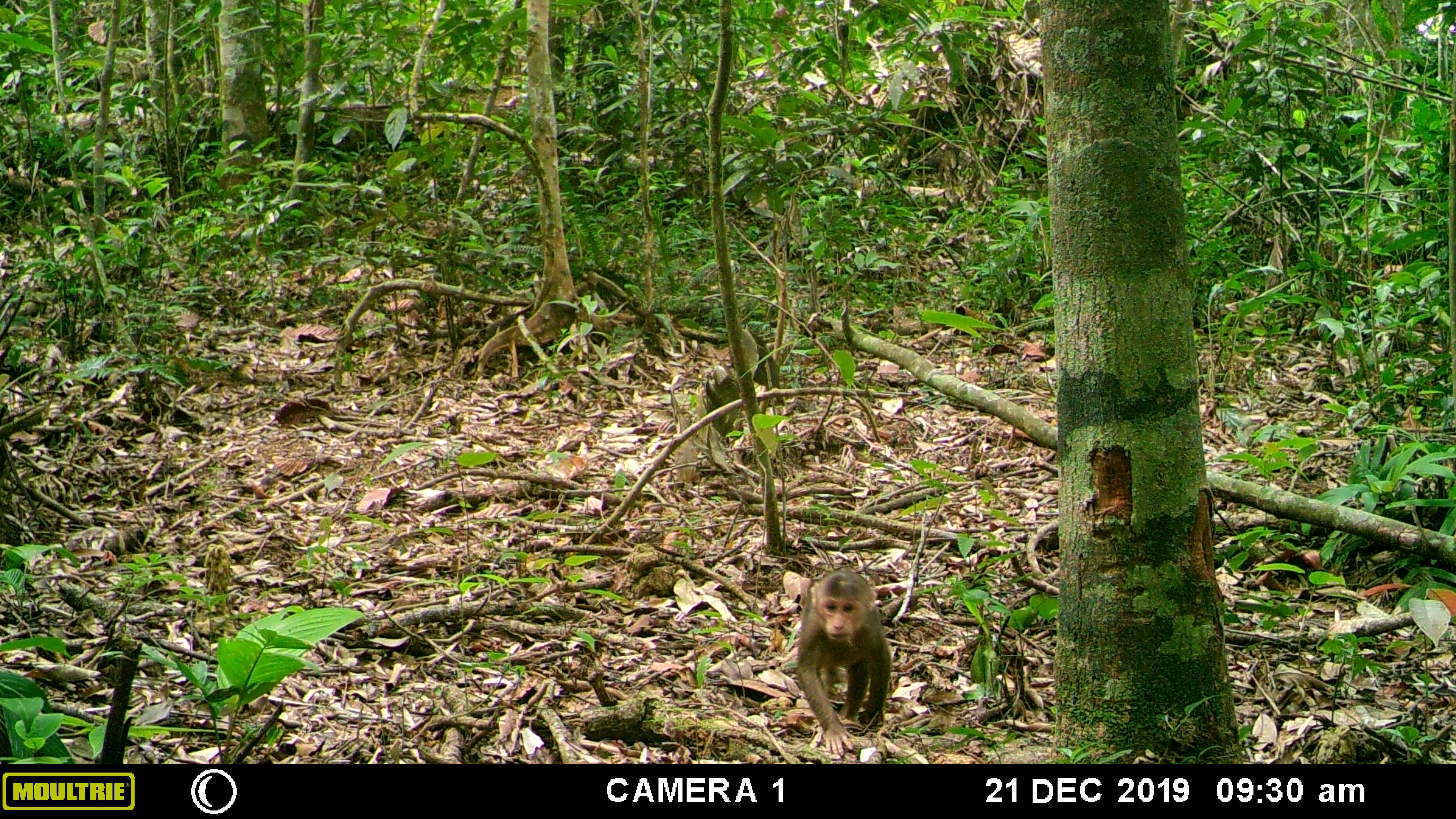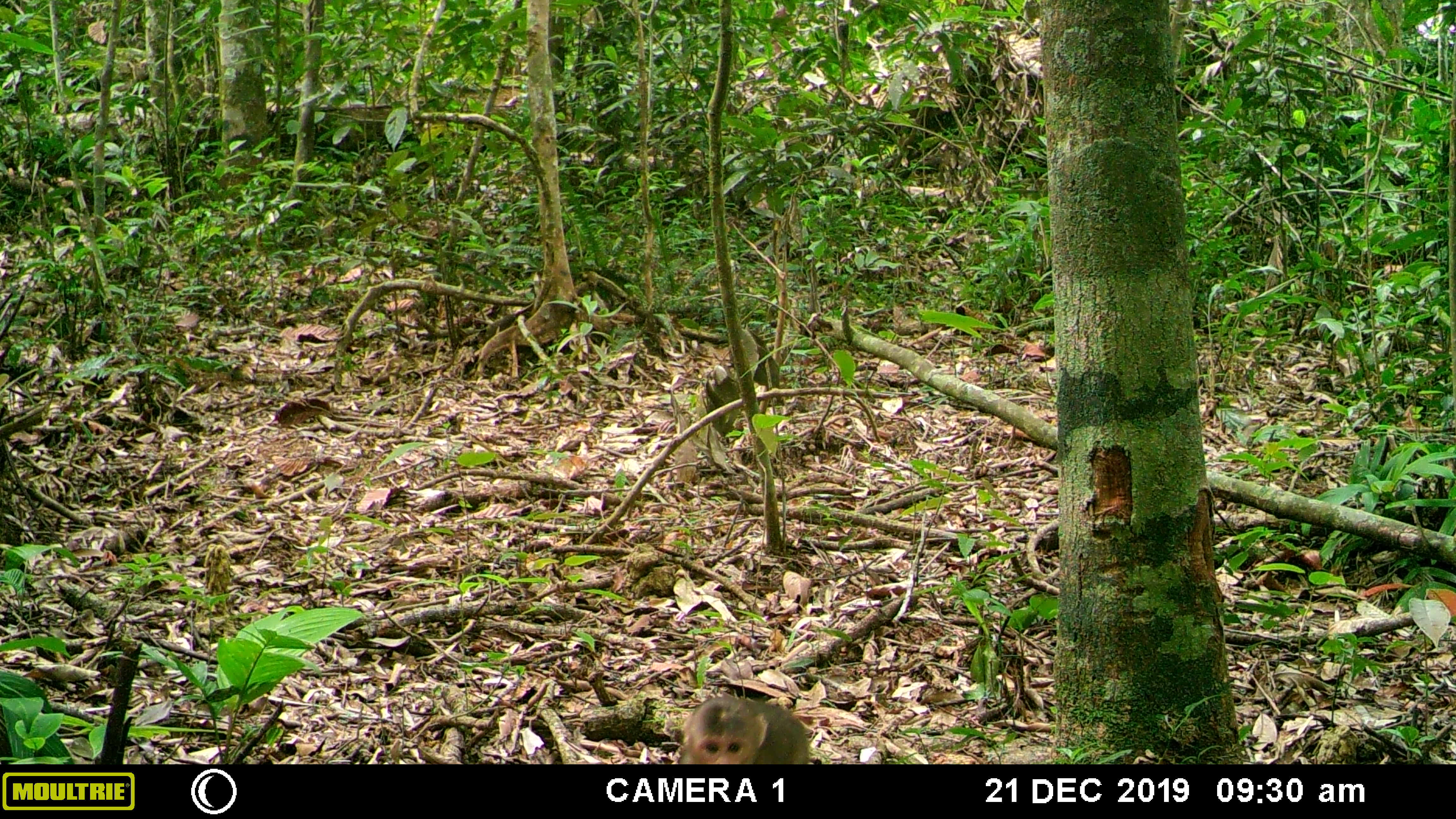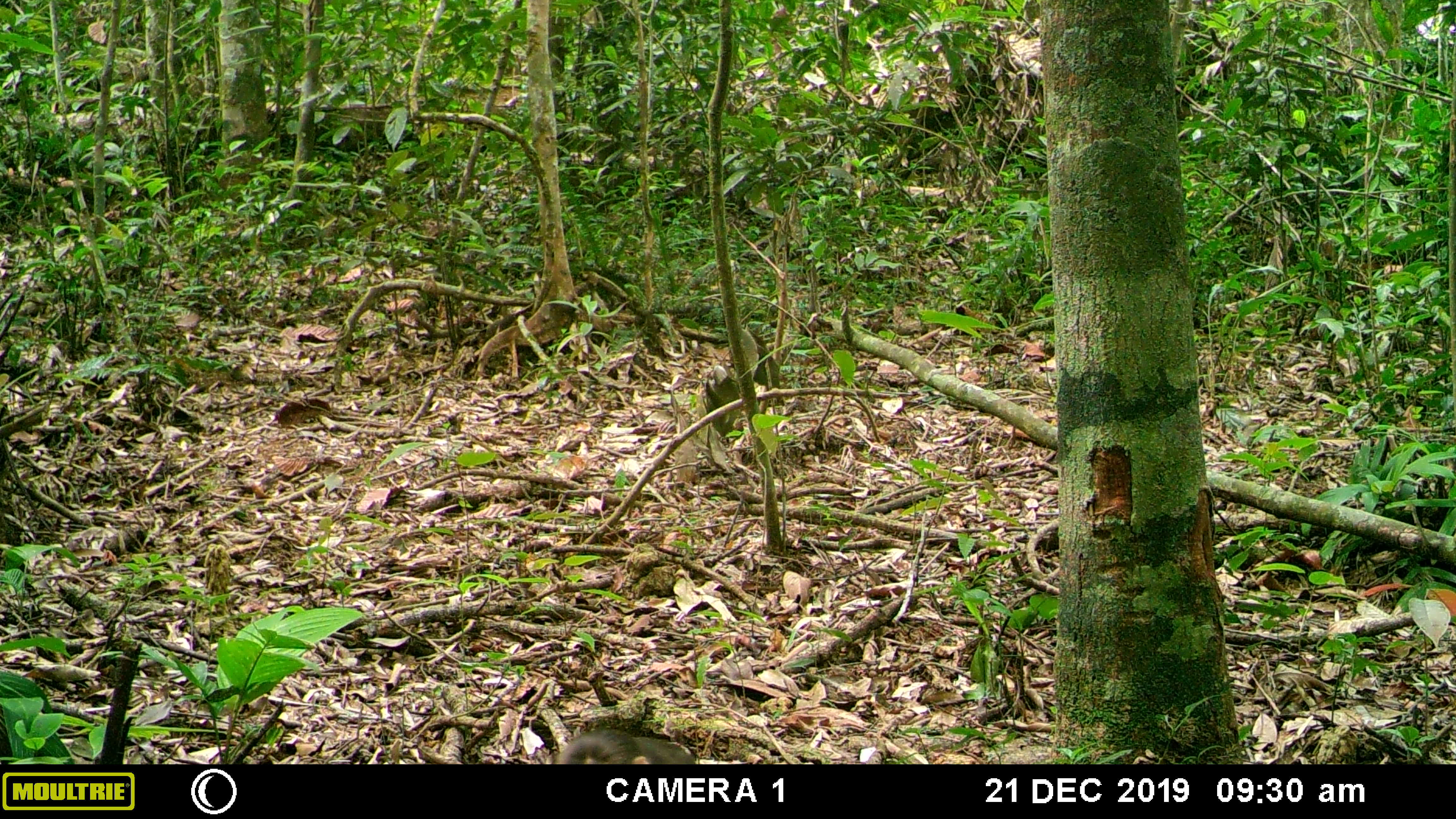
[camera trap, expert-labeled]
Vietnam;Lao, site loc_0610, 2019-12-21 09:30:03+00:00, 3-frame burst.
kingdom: Animalia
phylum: Chordata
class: Mammalia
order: Primates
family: Cercopithecidae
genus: Macaca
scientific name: Macaca arctoides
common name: stump-tailed macaque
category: stump tailed macaque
Stump tailed macaque (stump-tailed macaque) (Macaca arctoides). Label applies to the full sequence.